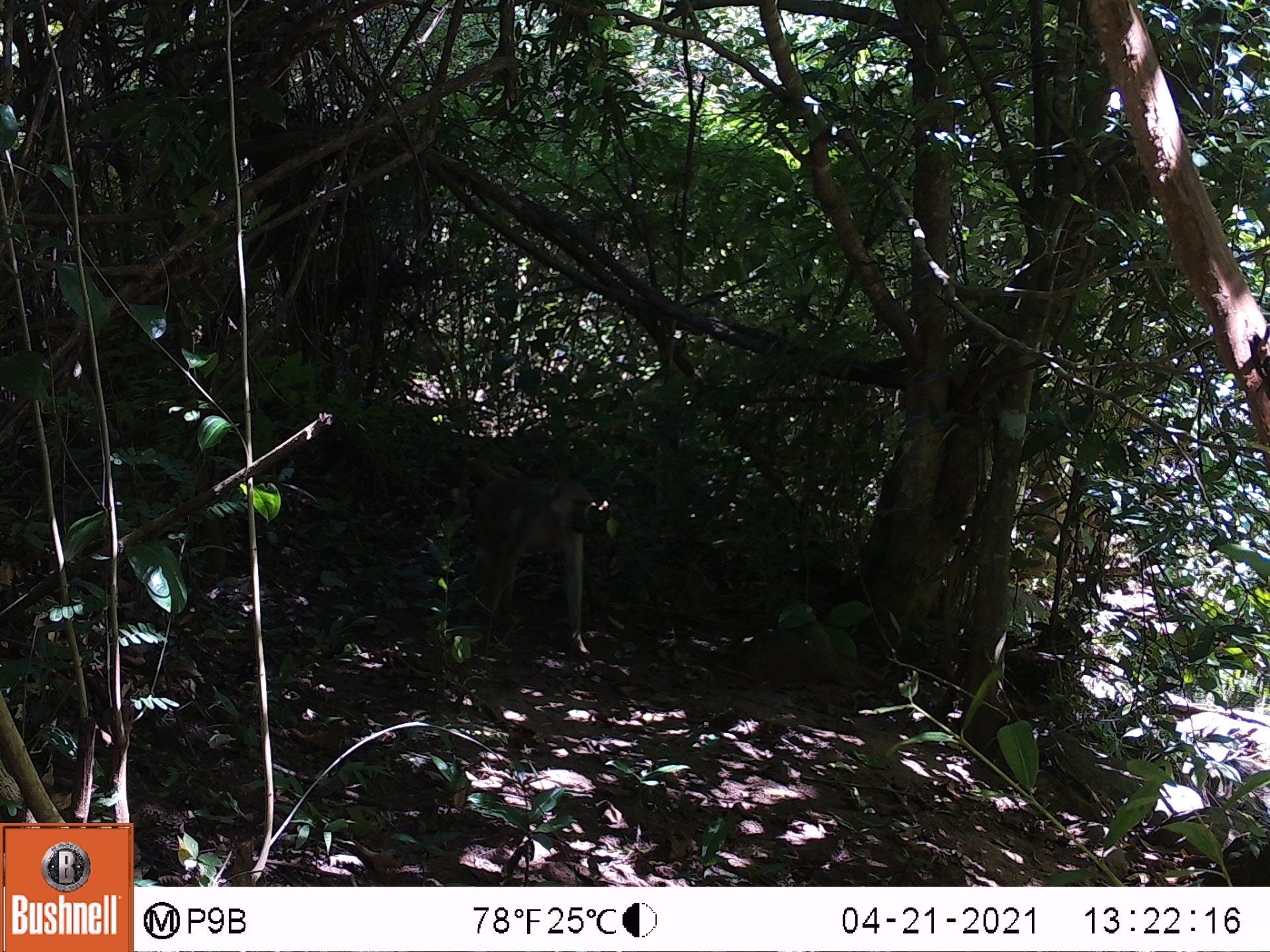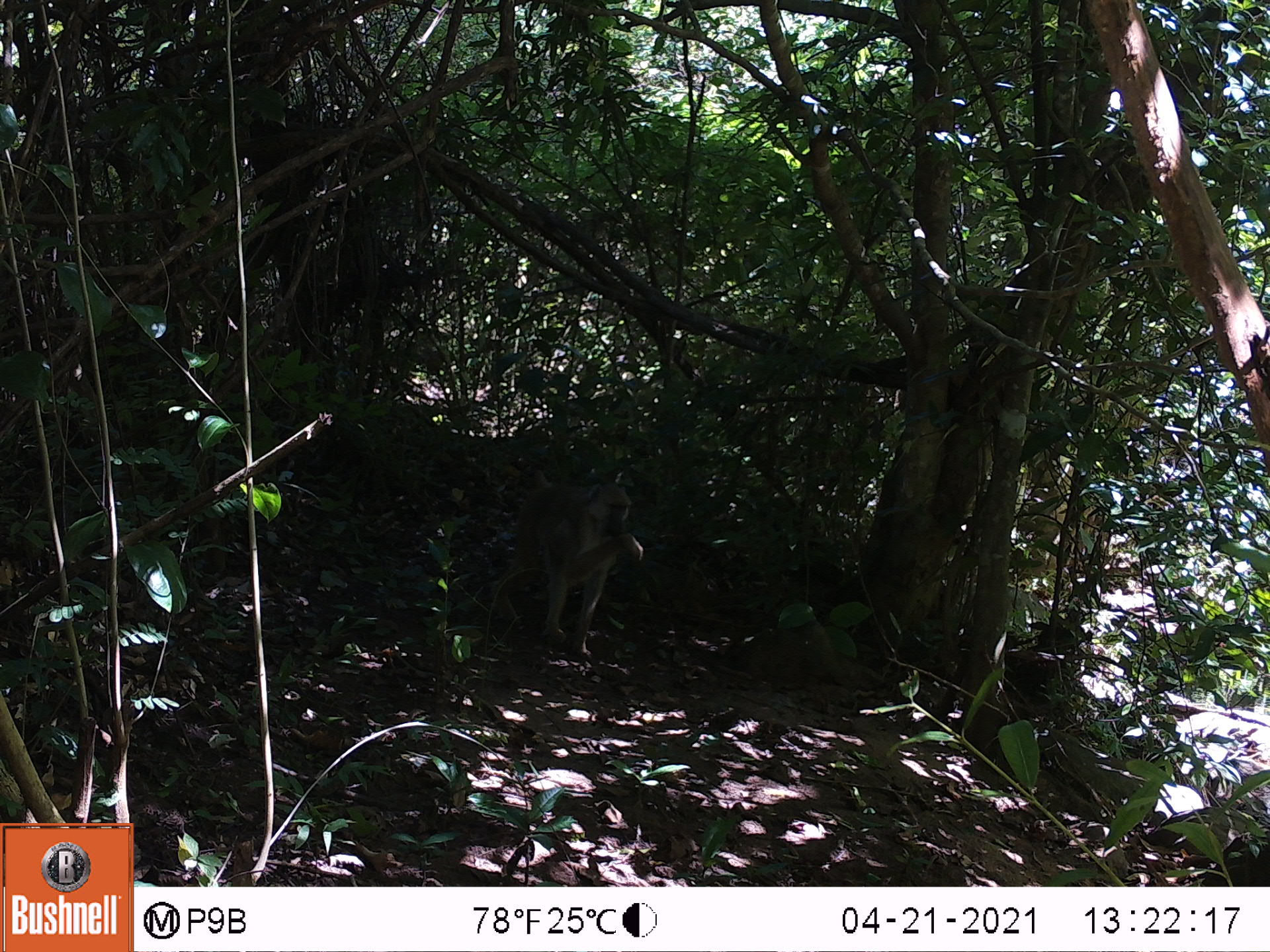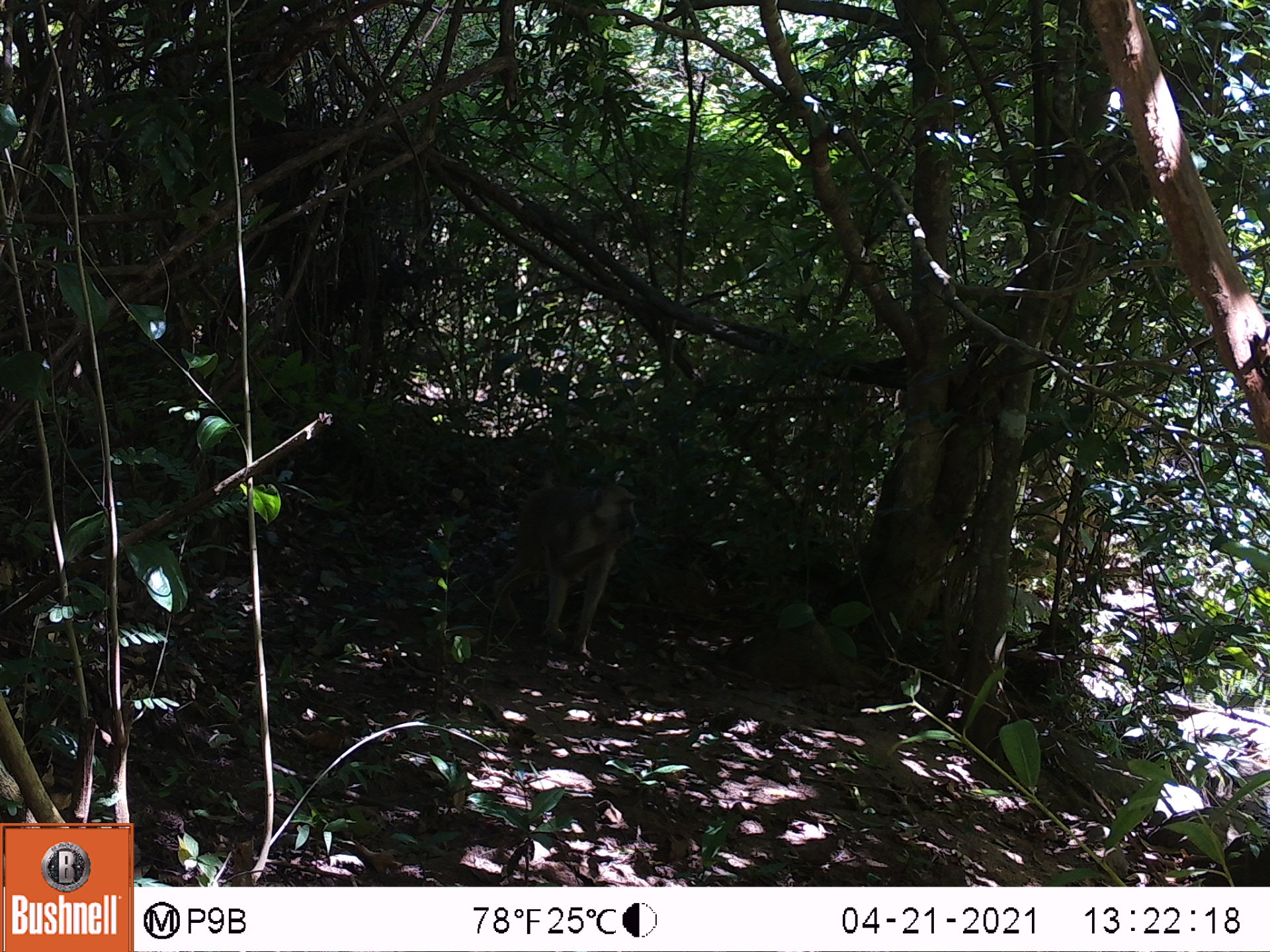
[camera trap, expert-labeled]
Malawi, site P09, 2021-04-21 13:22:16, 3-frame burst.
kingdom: Animalia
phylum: Chordata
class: Mammalia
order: Primates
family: Cercopithecidae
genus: Papio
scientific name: Papio cynocephalus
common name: yellow baboon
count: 1